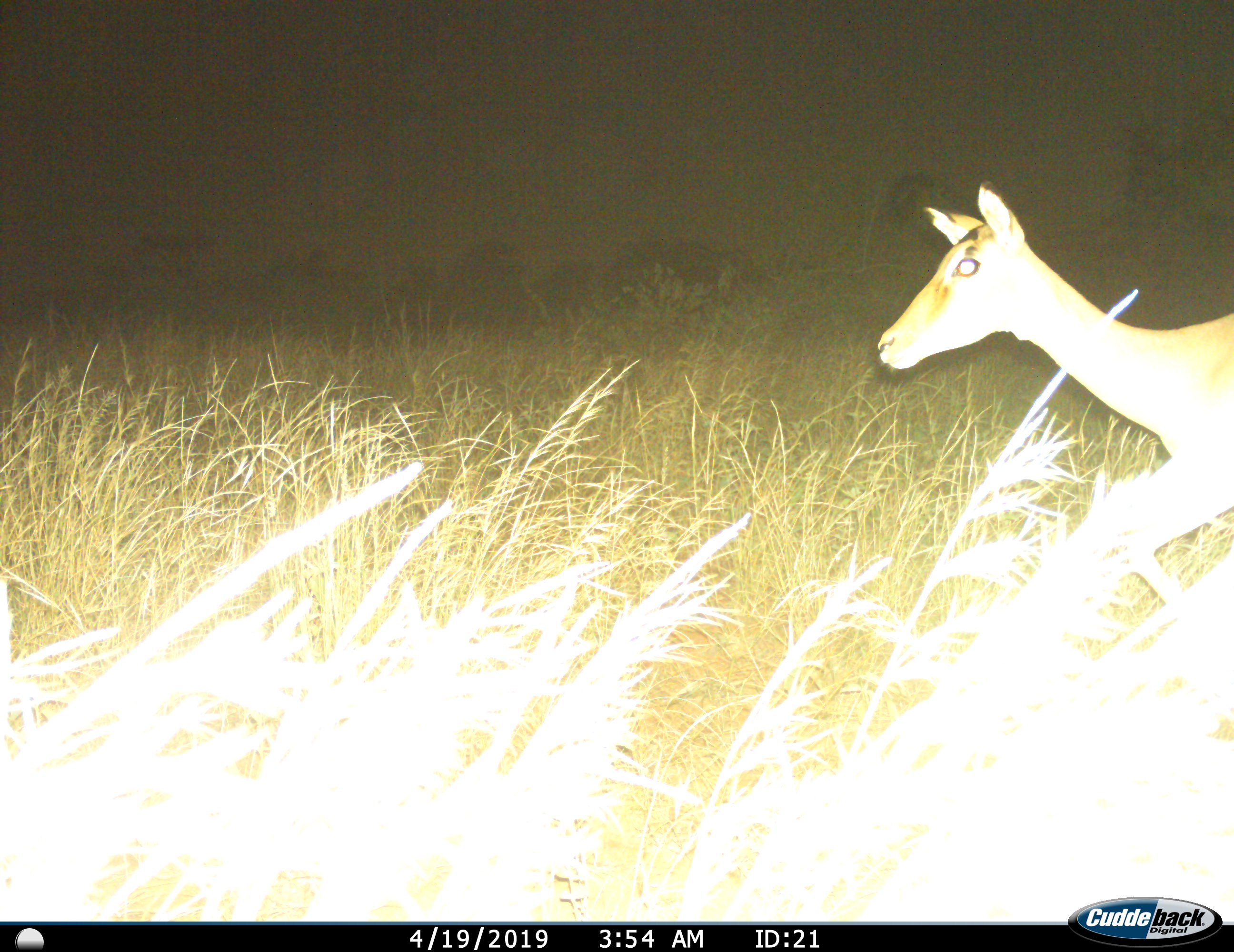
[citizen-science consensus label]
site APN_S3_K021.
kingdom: Animalia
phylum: Chordata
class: Mammalia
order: Artiodactyla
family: Bovidae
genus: Aepyceros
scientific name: Aepyceros melampus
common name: impala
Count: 1.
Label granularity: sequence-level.